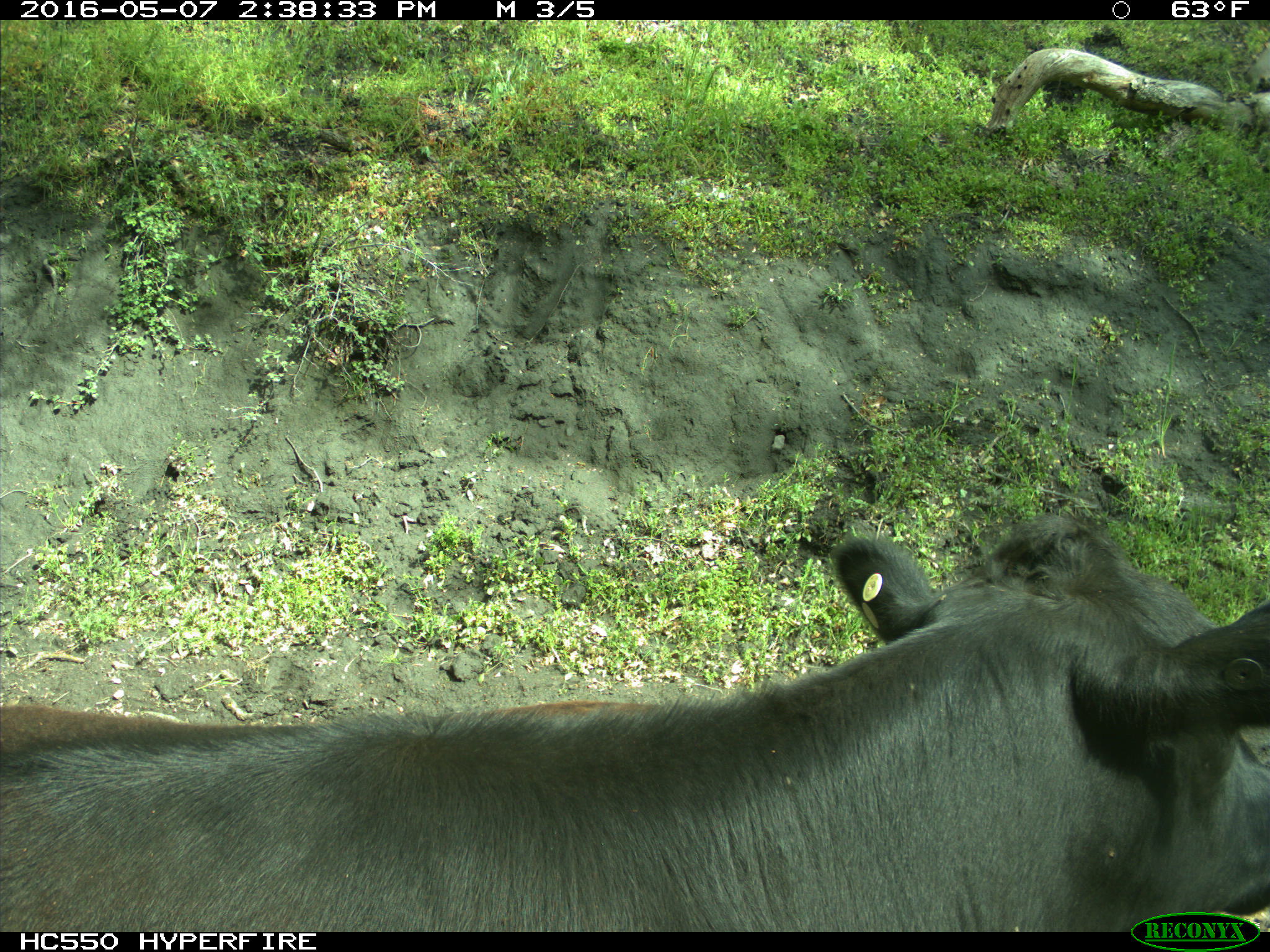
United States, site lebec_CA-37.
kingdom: Animalia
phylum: Chordata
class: Mammalia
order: Artiodactyla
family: Bovidae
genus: Bos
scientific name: Bos taurus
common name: domestic cow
Bos taurus (domestic cow).